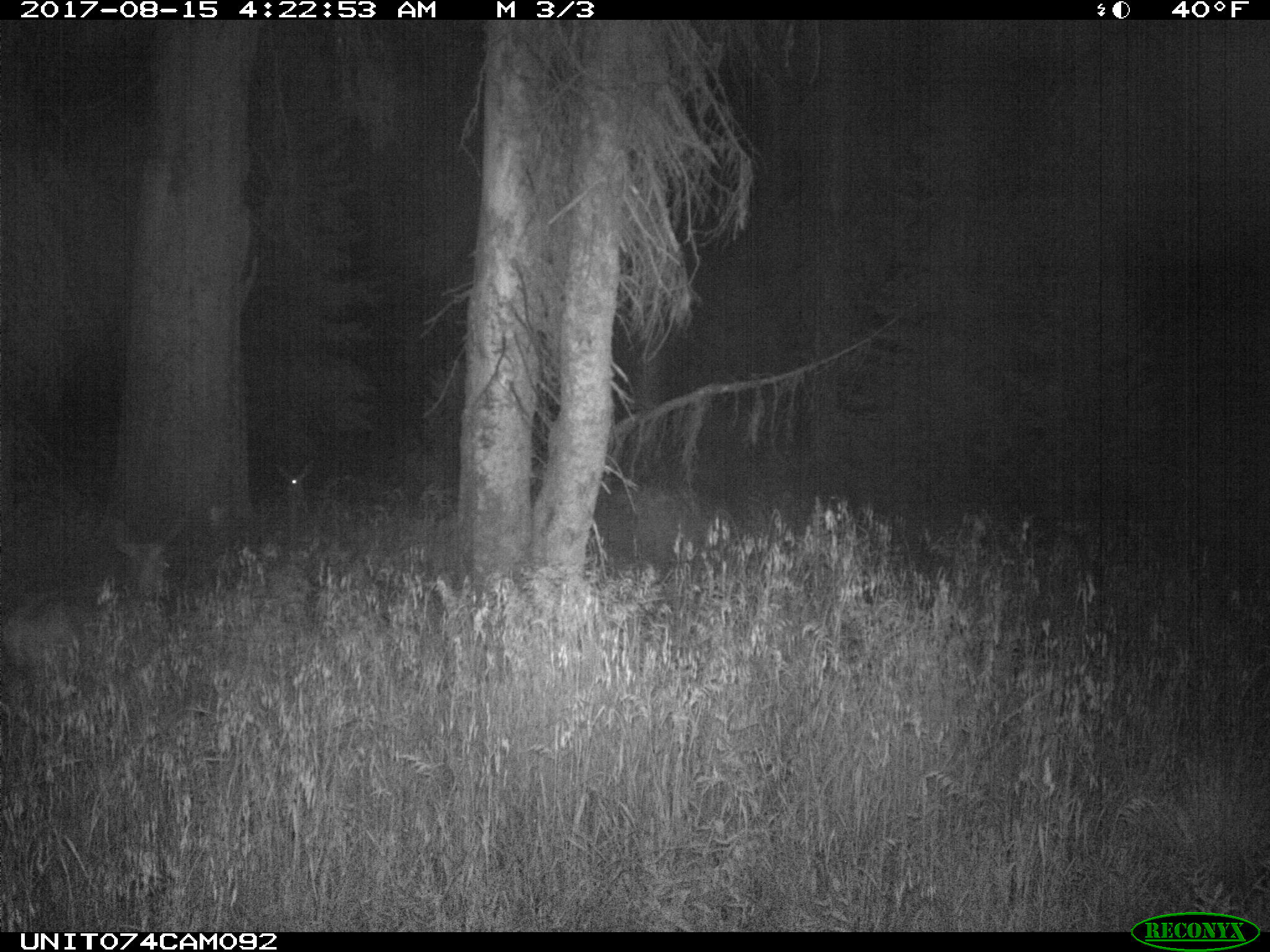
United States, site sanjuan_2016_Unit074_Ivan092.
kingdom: Animalia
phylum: Chordata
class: Mammalia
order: Artiodactyla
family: Cervidae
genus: Odocoileus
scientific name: Odocoileus hemionus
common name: mule deer